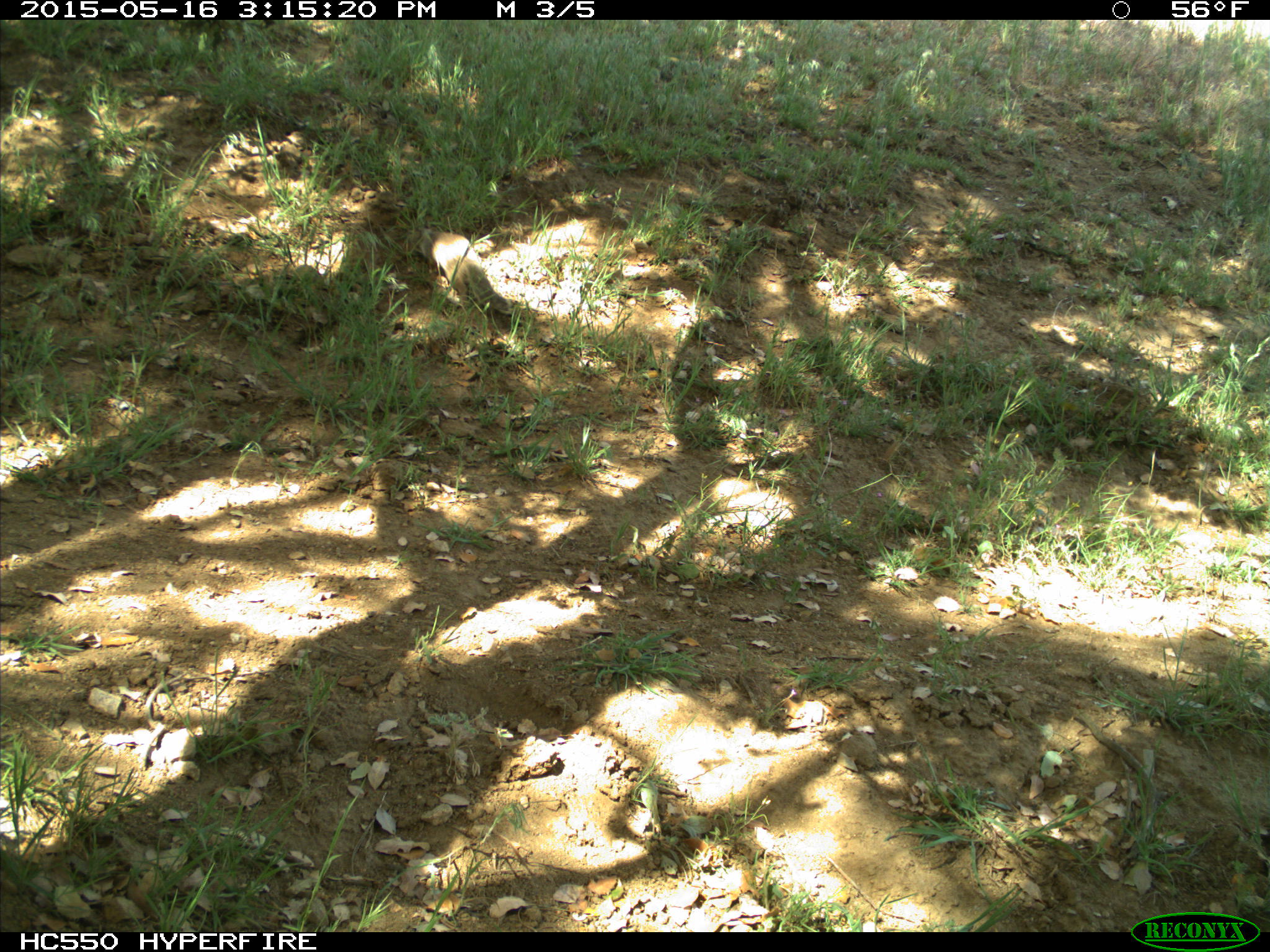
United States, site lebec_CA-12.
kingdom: Animalia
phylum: Chordata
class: Mammalia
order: Rodentia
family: Sciuridae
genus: Otospermophilus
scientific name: Otospermophilus beecheyi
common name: california ground squirrel